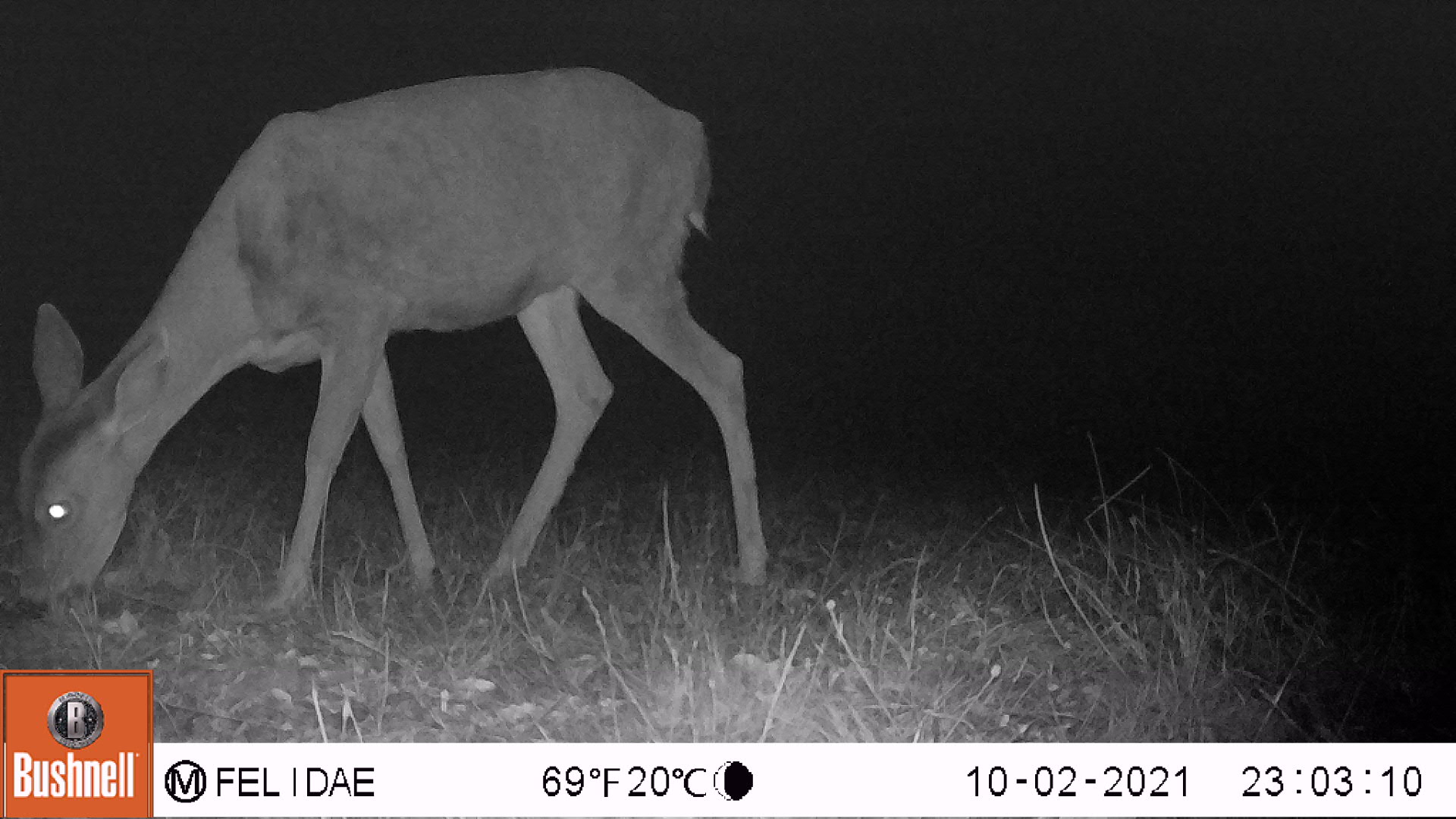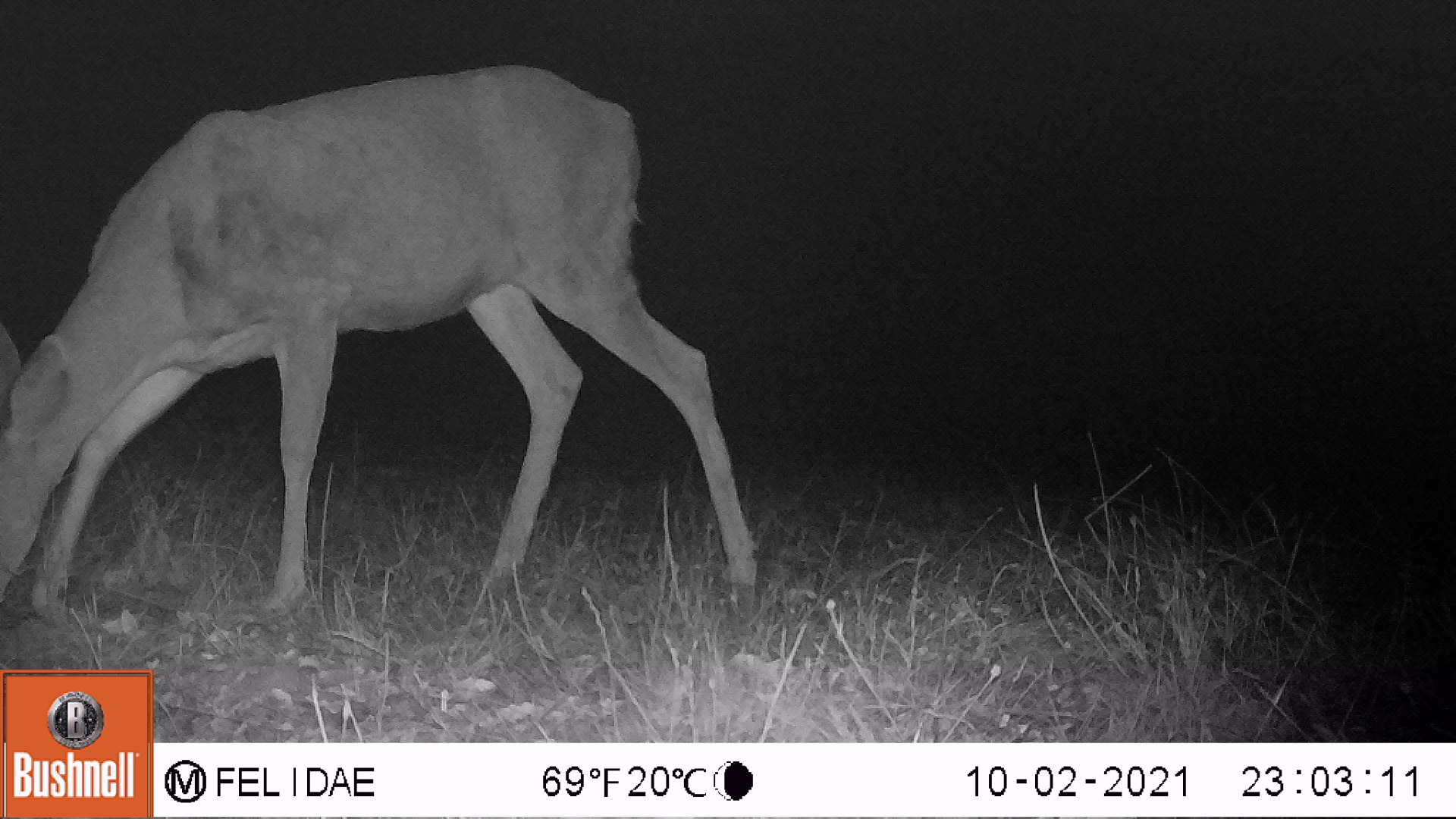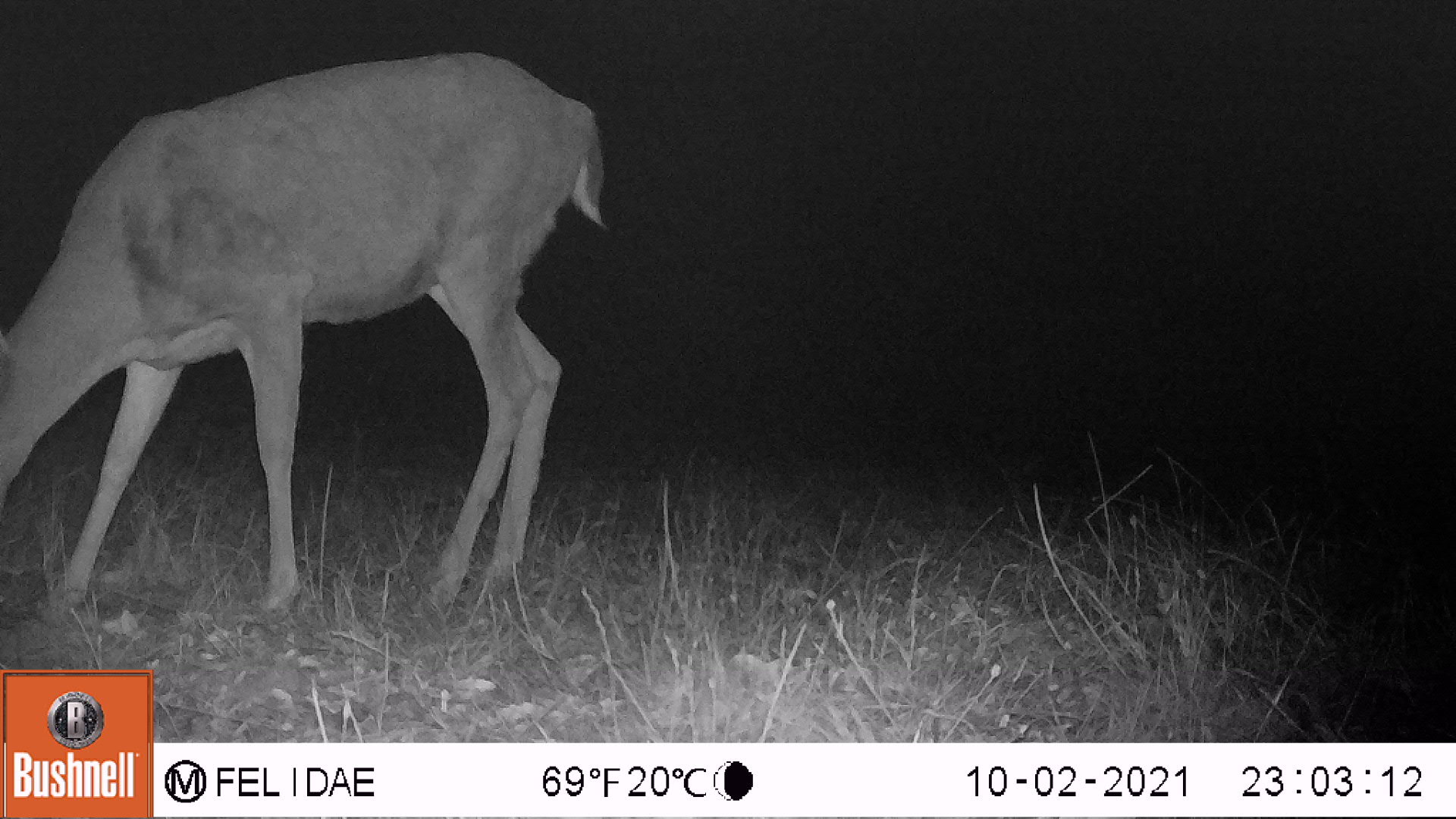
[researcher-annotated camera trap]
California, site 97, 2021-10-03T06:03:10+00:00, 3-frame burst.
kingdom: Animalia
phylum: Chordata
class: Mammalia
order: Artiodactyla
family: Cervidae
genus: Odocoileus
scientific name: Odocoileus hemionus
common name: mule deer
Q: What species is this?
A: Mule deer (Odocoileus hemionus).